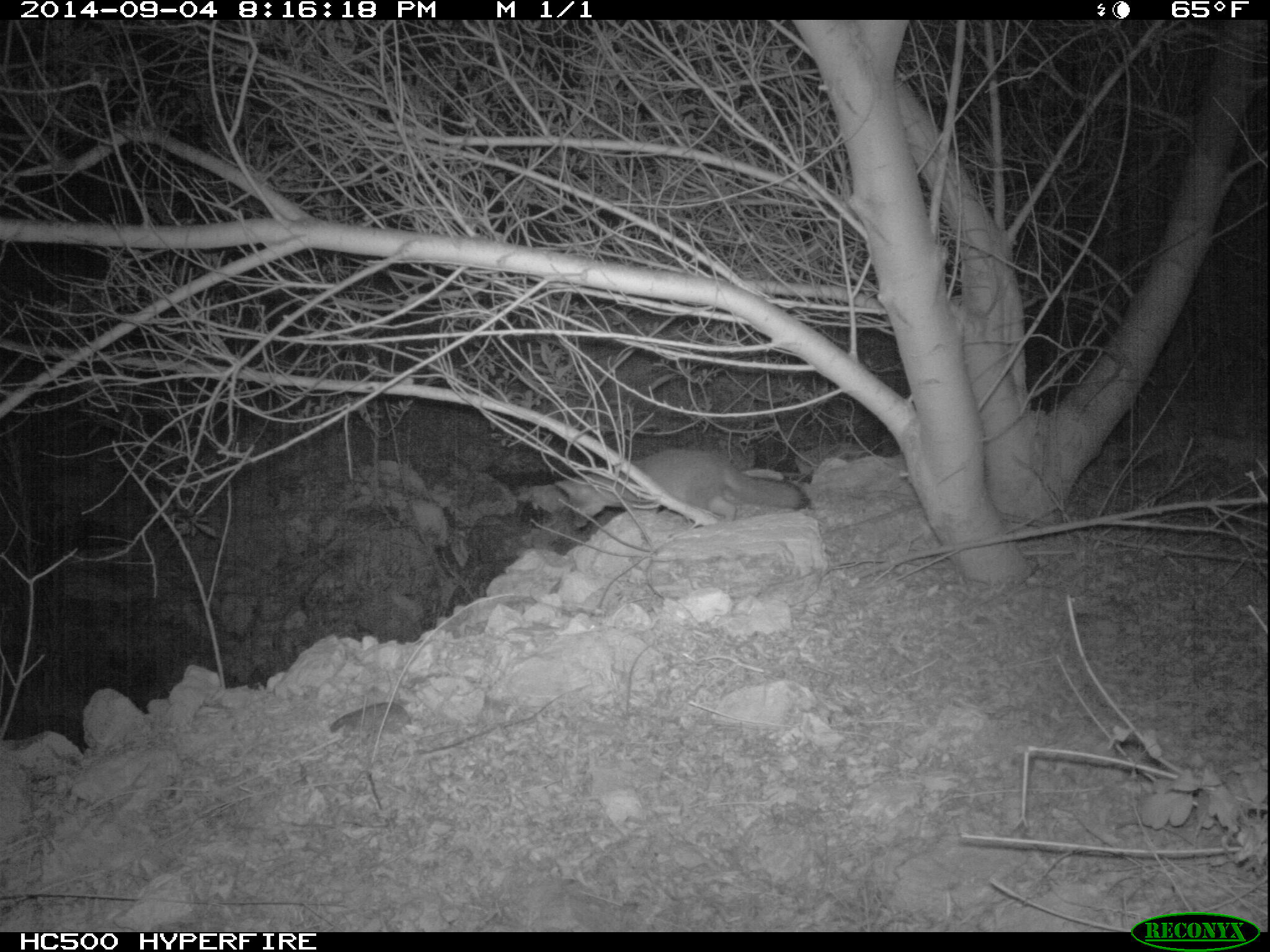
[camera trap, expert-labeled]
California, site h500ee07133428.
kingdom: Animalia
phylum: Chordata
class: Mammalia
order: Carnivora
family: Canidae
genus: Urocyon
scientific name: Urocyon littoralis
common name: island fox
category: fox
Fox (island fox) (Urocyon littoralis).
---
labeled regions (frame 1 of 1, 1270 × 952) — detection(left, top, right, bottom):
fox: detection(554, 449, 808, 527)